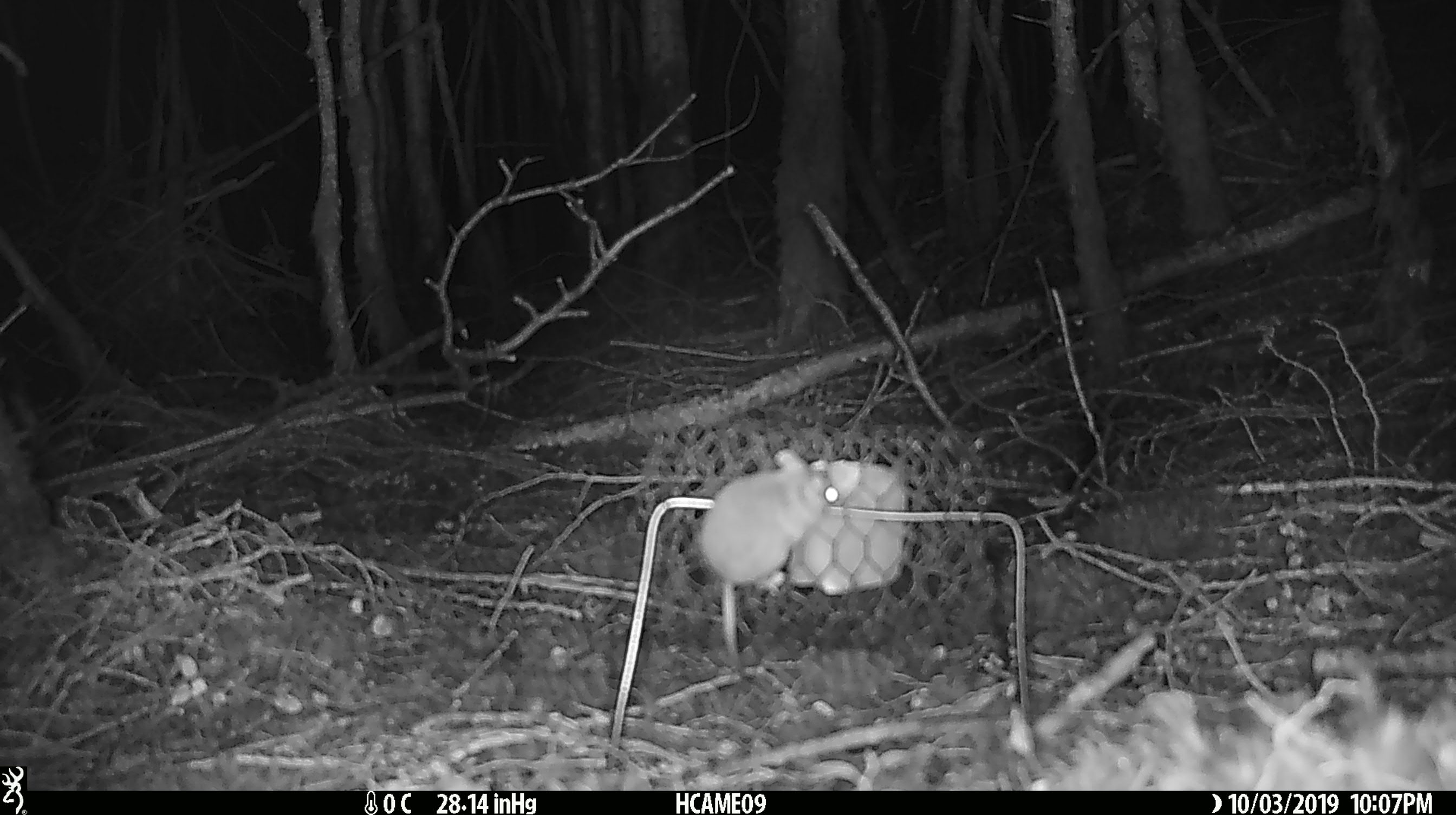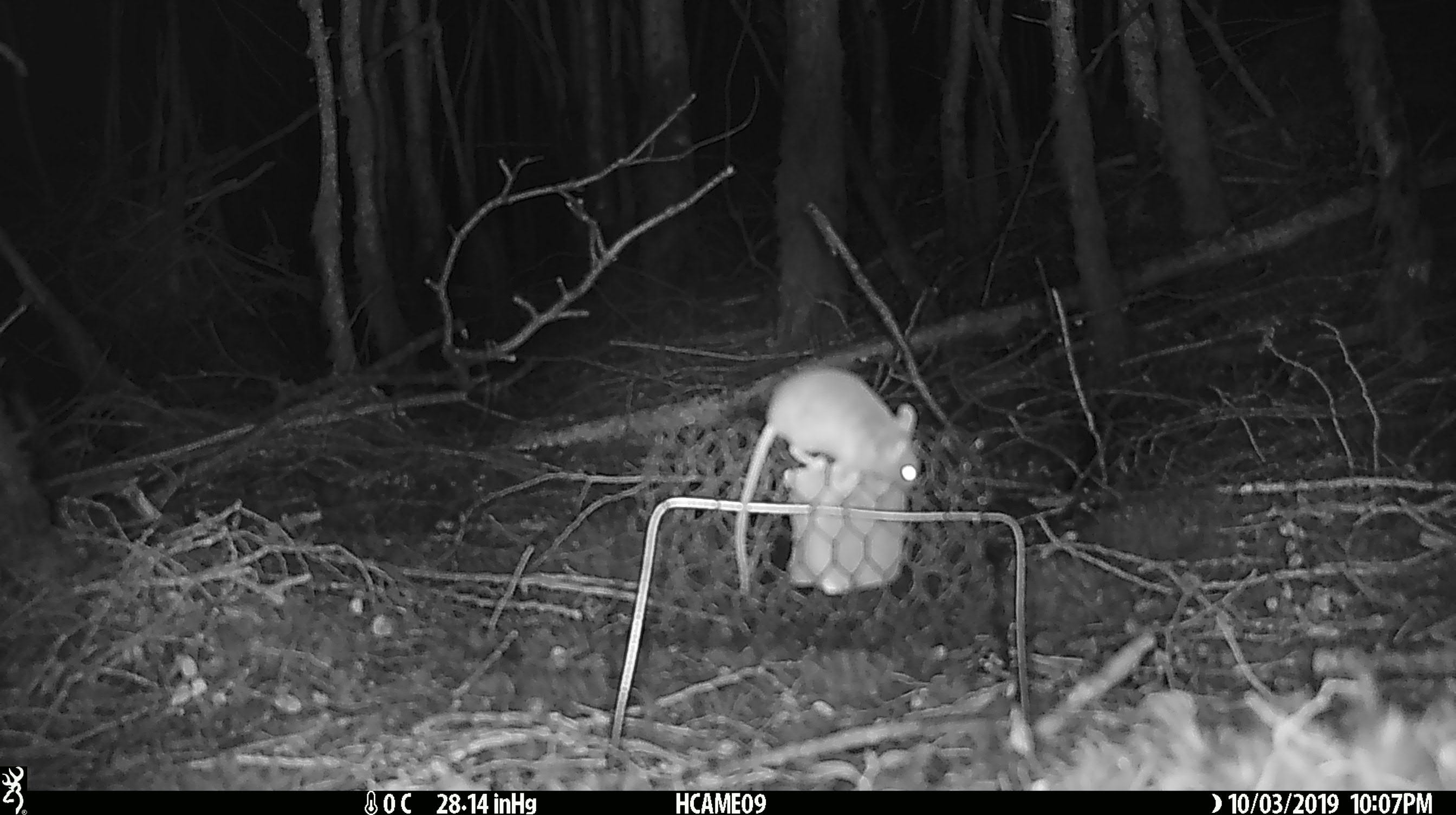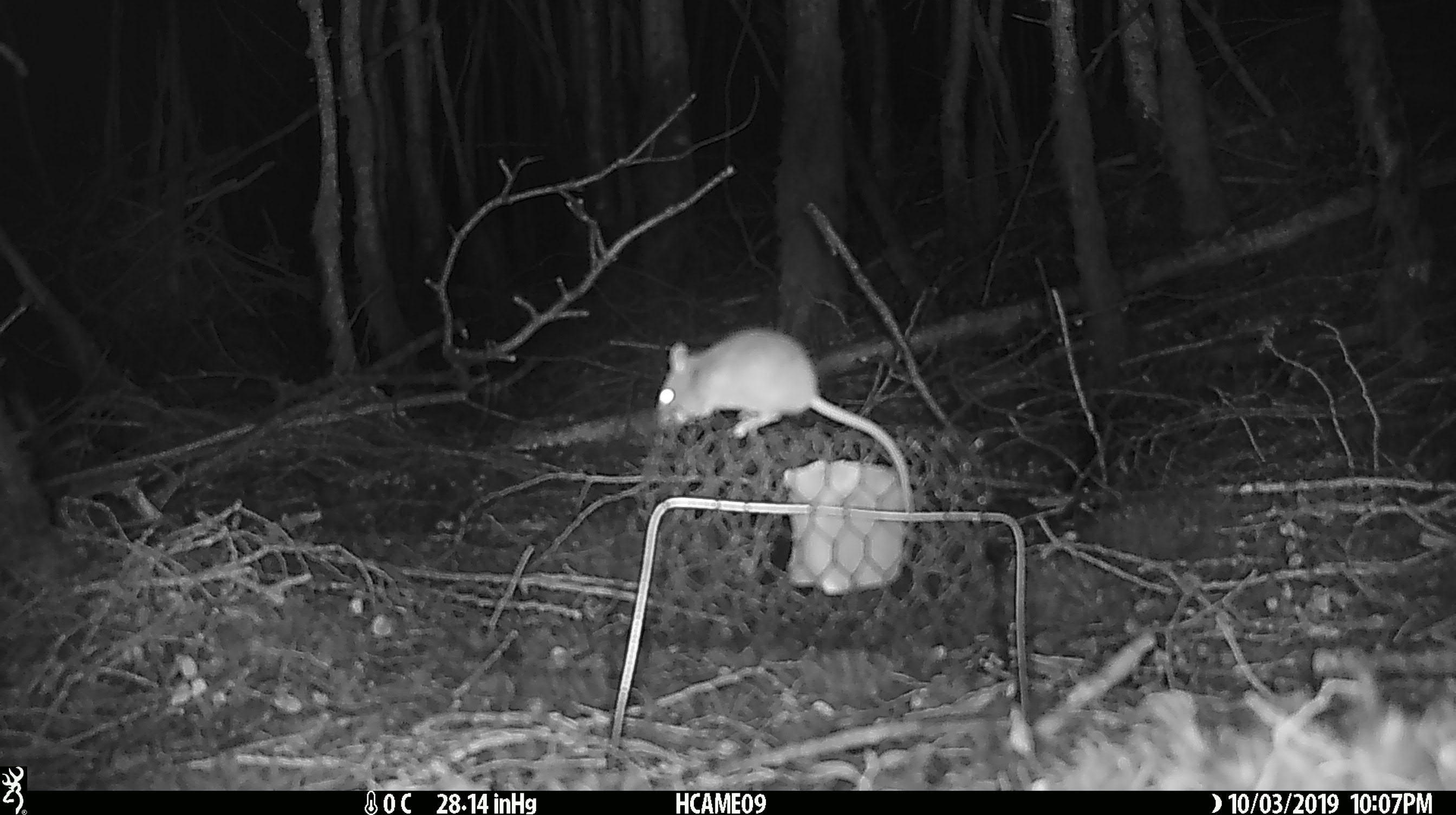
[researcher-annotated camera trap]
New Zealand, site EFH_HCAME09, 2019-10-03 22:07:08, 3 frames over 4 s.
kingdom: Animalia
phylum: Chordata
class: Mammalia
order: Rodentia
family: Muridae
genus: Mus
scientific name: Mus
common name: mouse